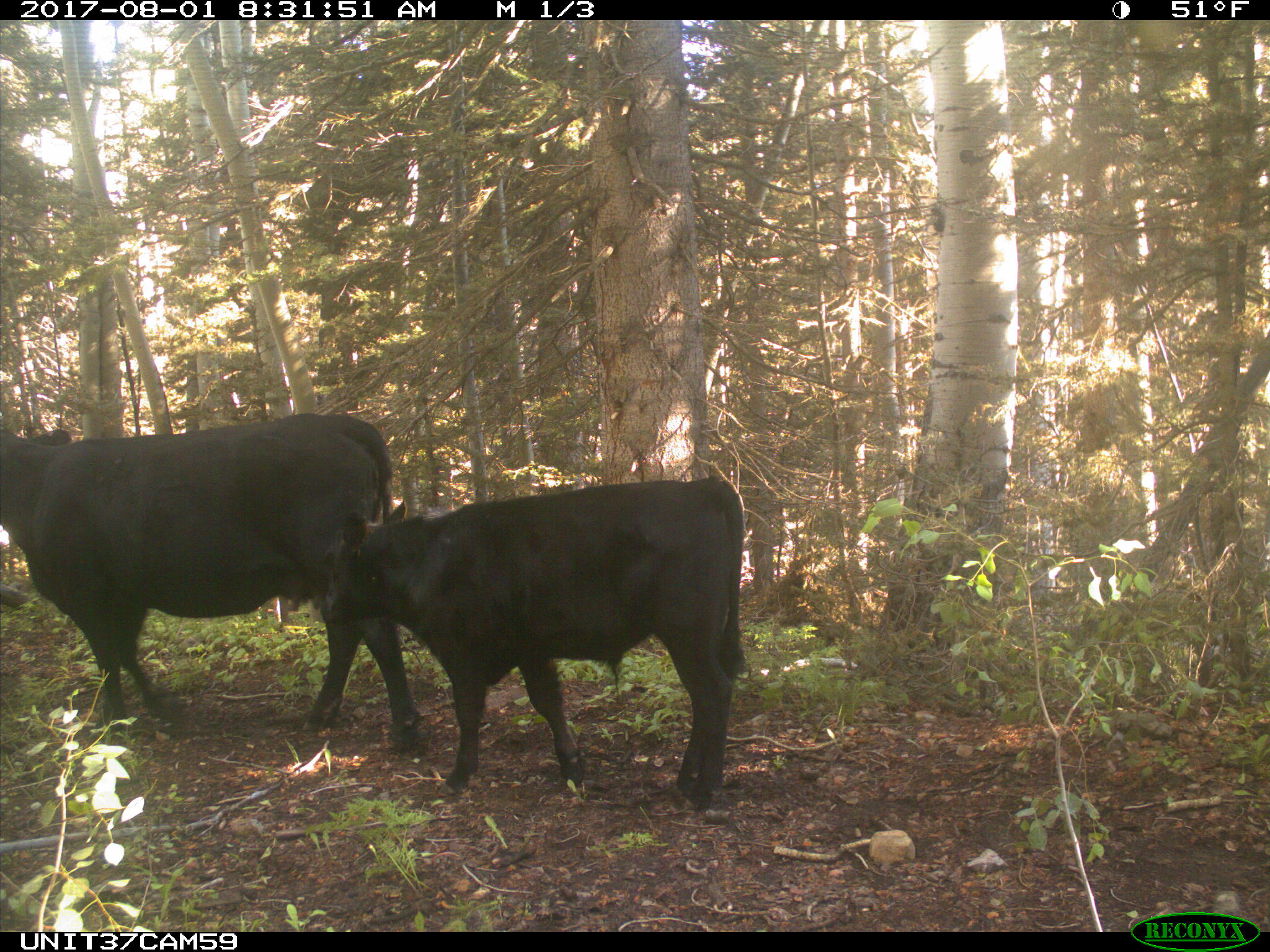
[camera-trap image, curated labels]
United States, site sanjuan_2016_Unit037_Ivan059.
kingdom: Animalia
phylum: Chordata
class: Mammalia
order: Artiodactyla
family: Bovidae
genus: Bos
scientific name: Bos taurus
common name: domestic cow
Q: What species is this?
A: Bos taurus (domestic cow).